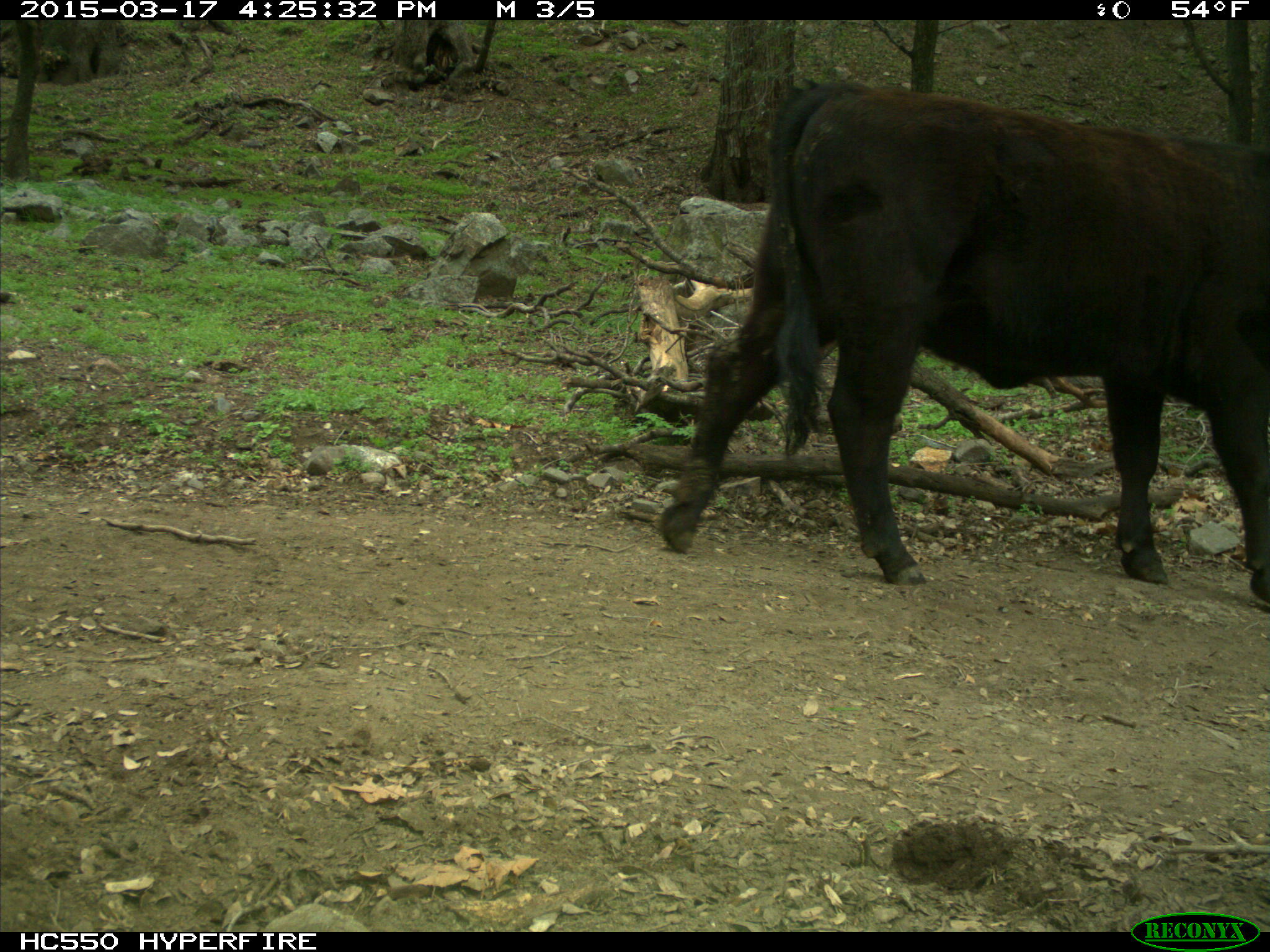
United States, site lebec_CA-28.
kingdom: Animalia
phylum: Chordata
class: Mammalia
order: Artiodactyla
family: Bovidae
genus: Bos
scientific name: Bos taurus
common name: domestic cow